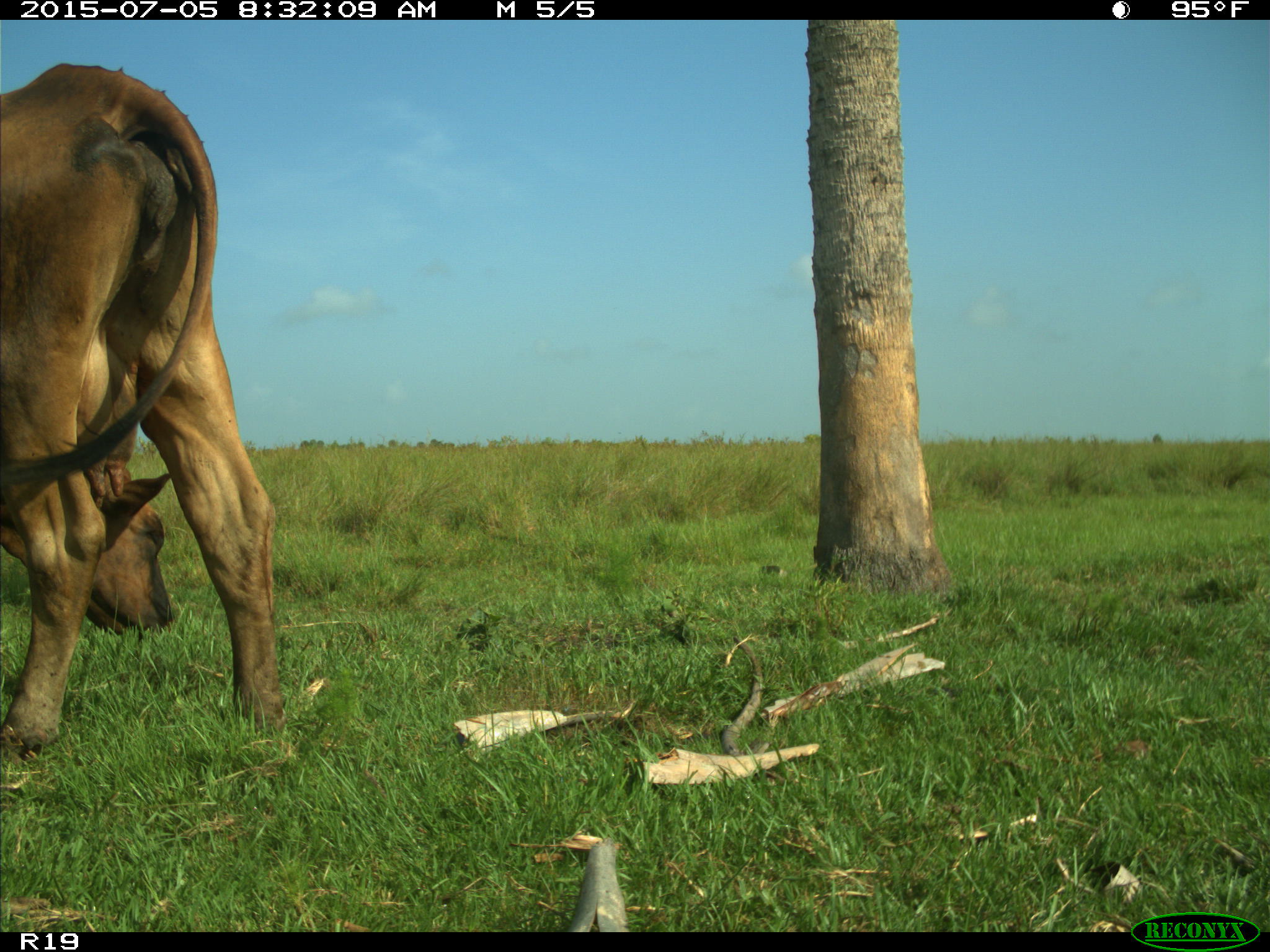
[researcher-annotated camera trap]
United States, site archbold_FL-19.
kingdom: Animalia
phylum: Chordata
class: Mammalia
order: Artiodactyla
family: Bovidae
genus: Bos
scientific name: Bos taurus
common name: domestic cow